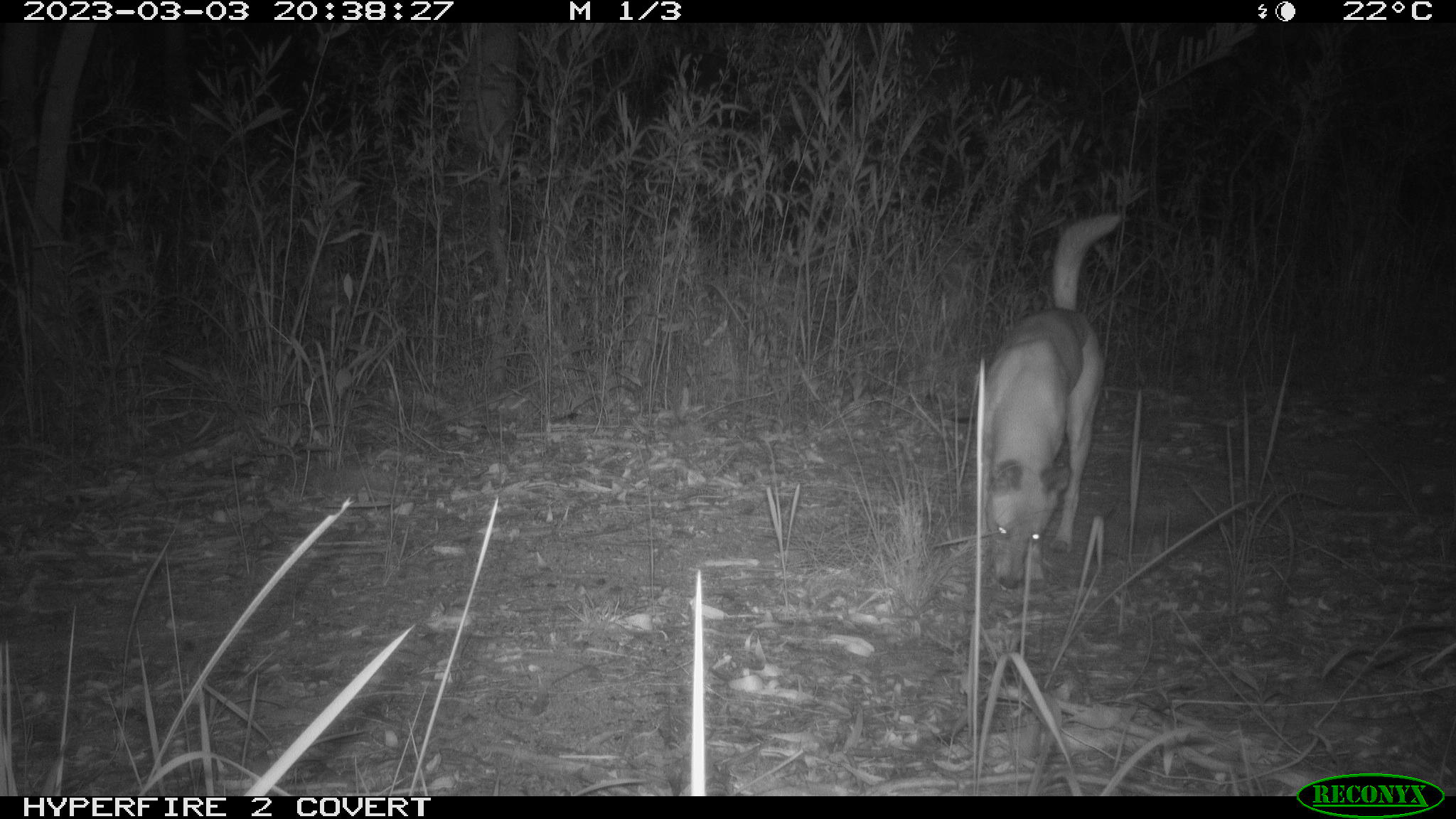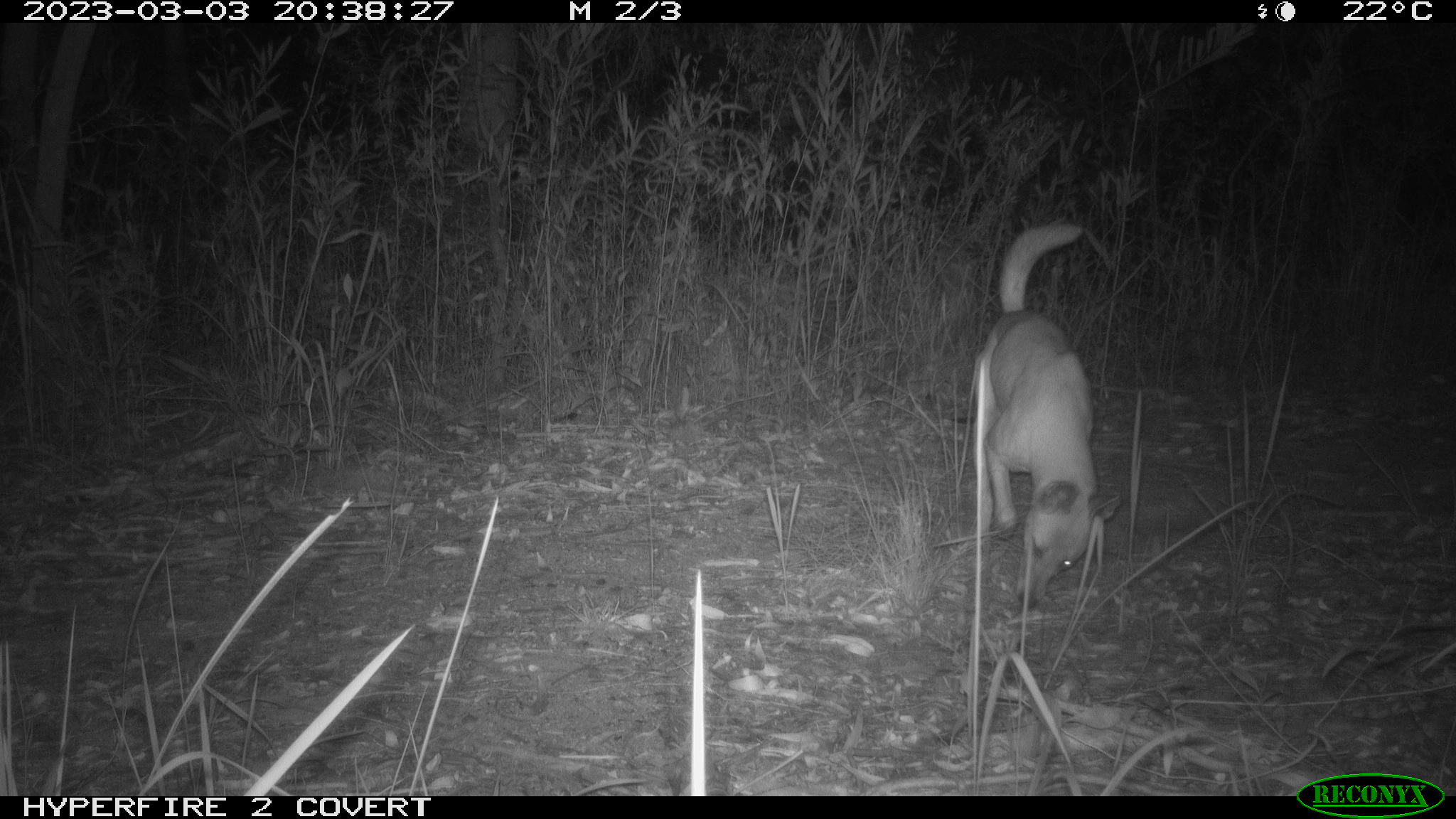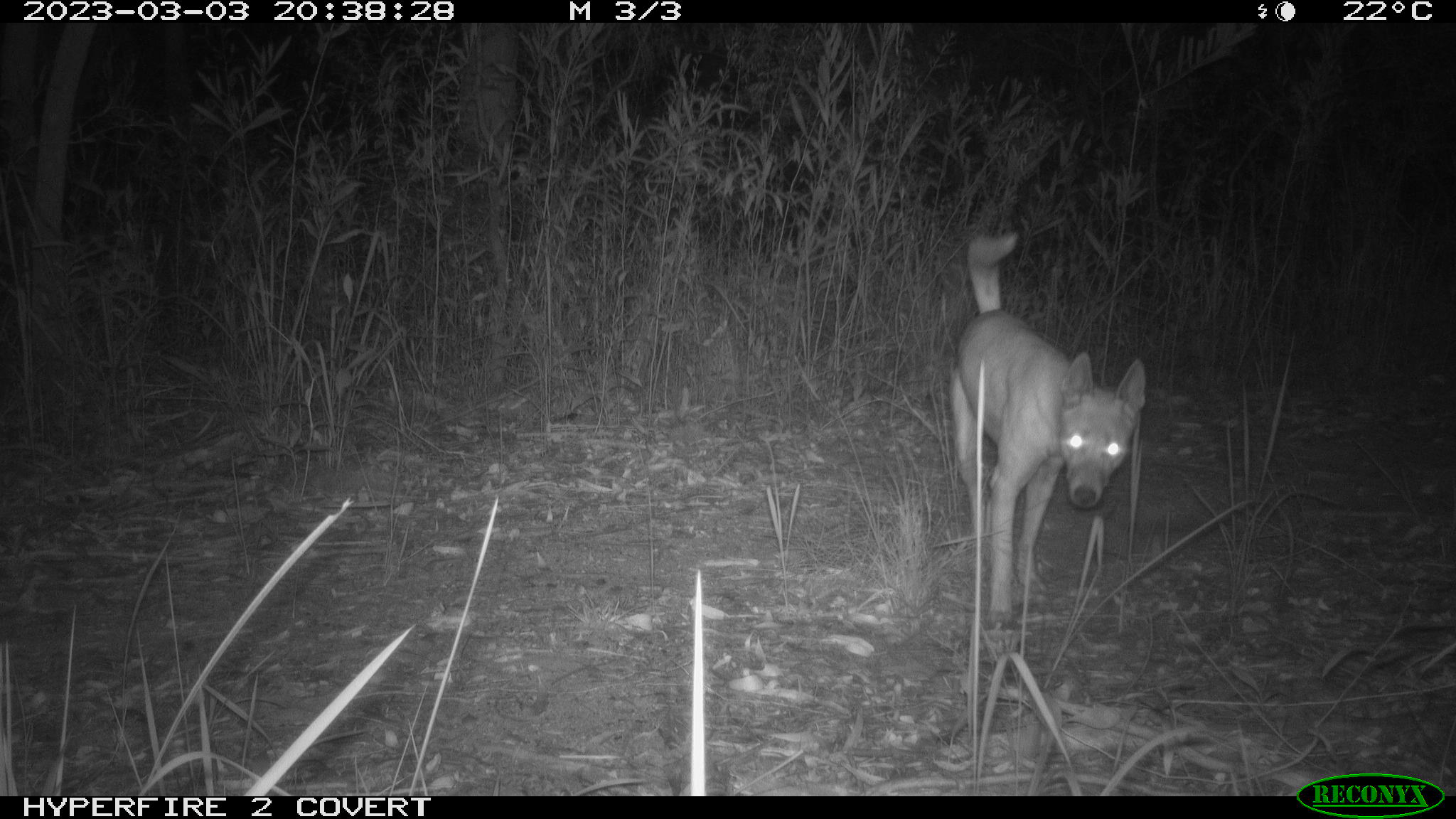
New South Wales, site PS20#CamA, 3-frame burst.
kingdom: Animalia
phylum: Chordata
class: Mammalia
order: Carnivora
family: Canidae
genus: Canis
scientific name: Canis familiaris dingo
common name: dingo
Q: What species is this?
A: Dingo (Canis familiaris dingo).